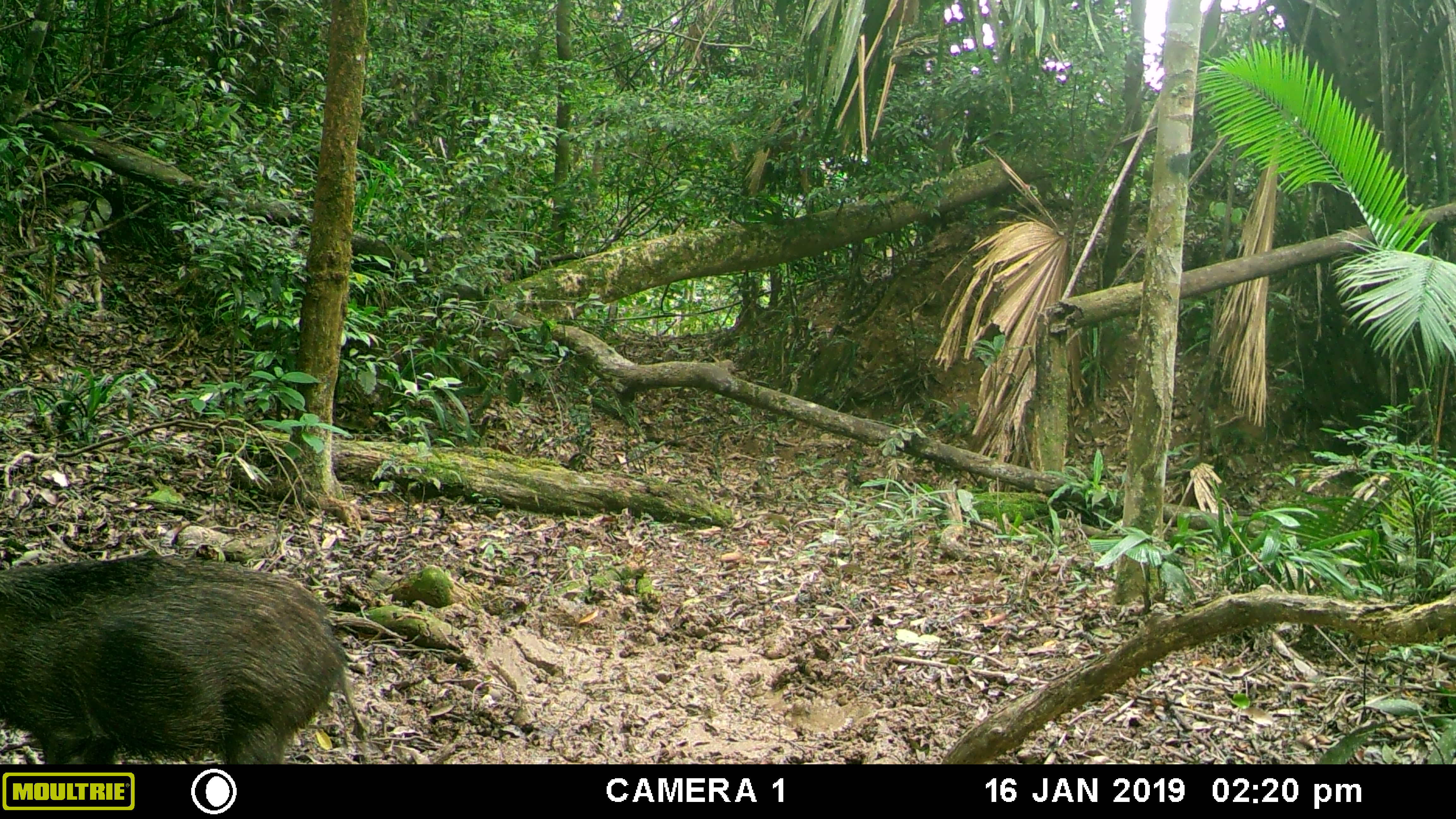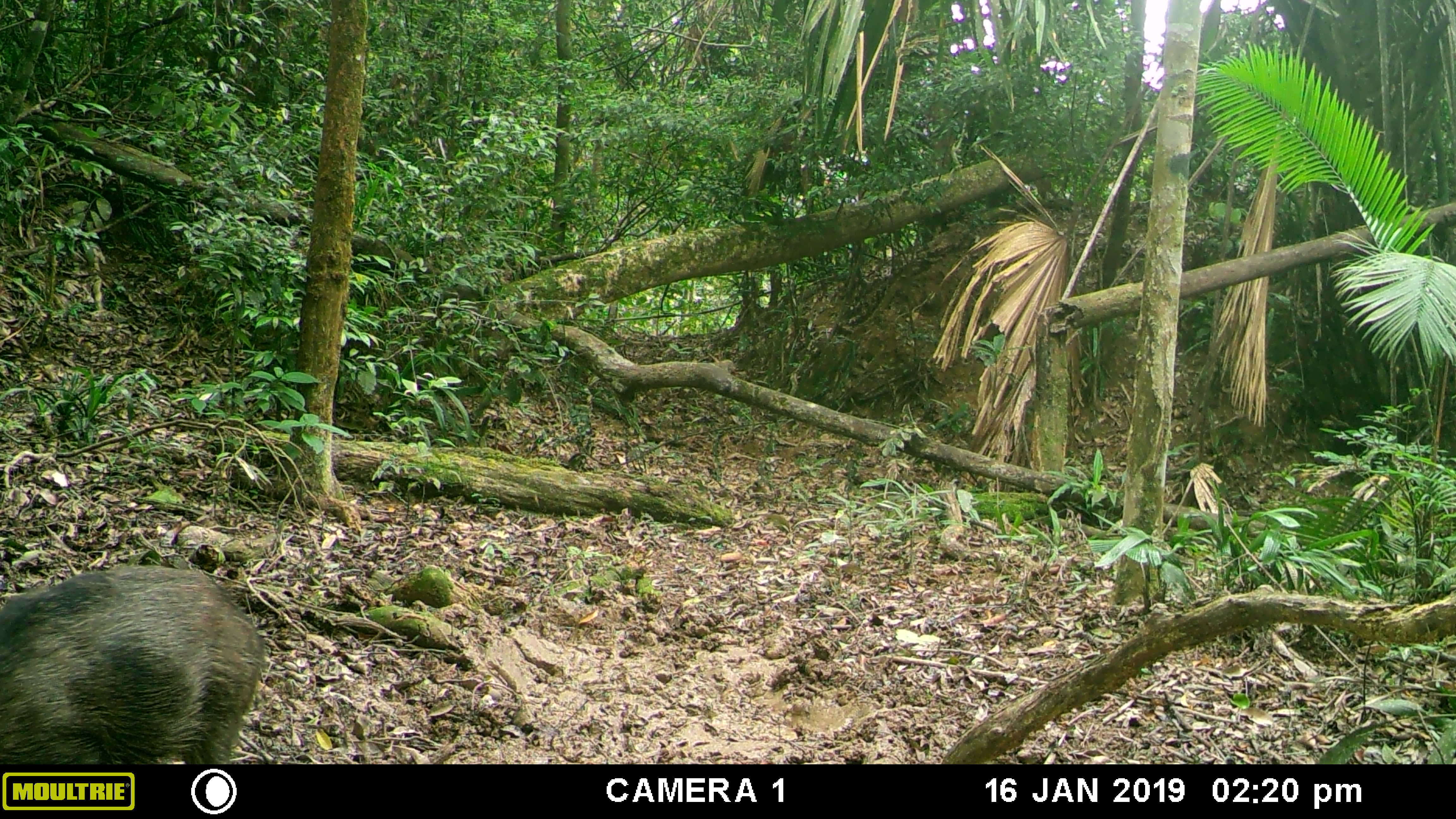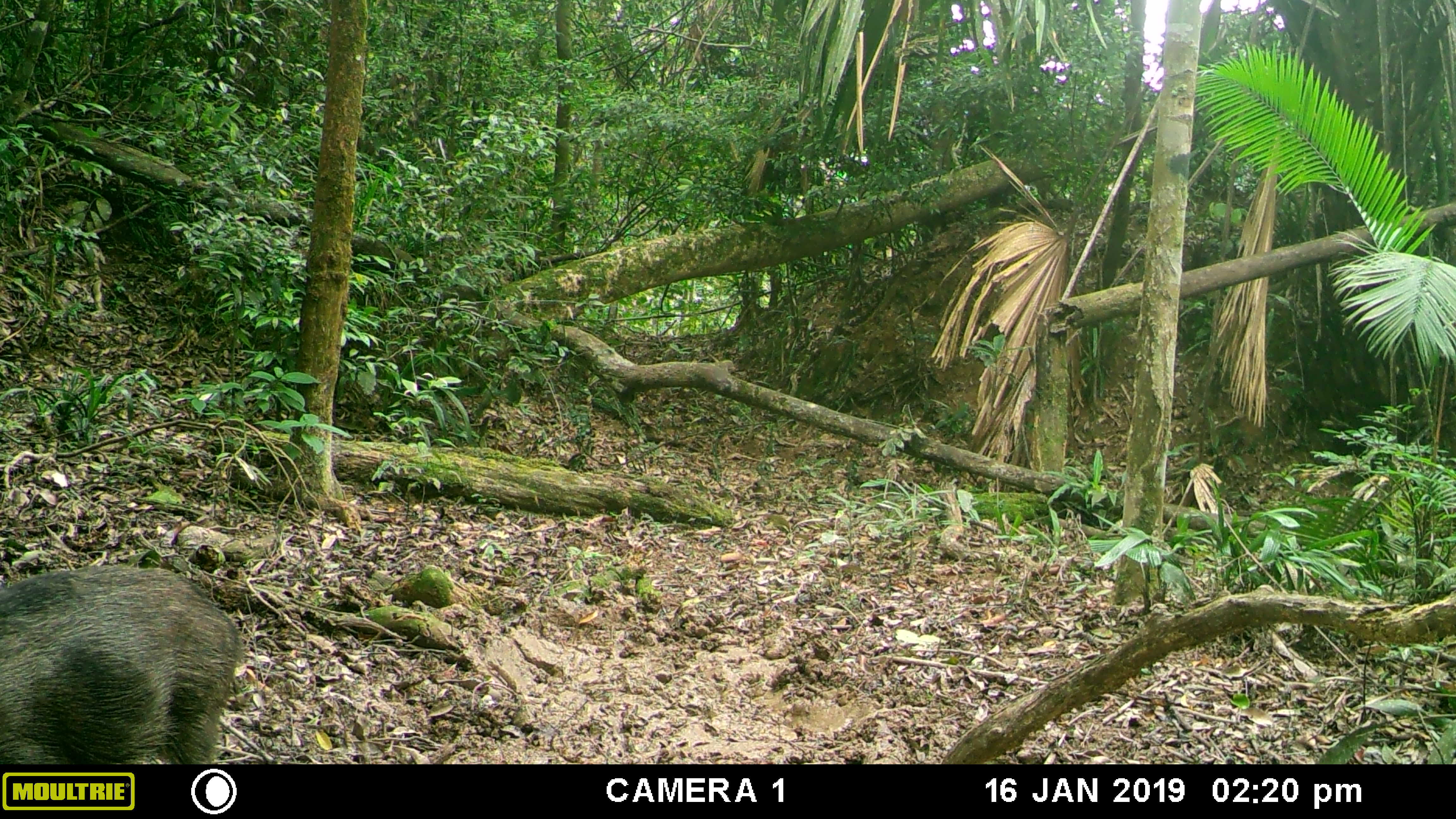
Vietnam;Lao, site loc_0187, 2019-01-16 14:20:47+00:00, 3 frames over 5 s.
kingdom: Animalia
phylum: Chordata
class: Mammalia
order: Artiodactyla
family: Suidae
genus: Sus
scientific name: Sus scrofa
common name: eurasian wild pig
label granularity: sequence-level